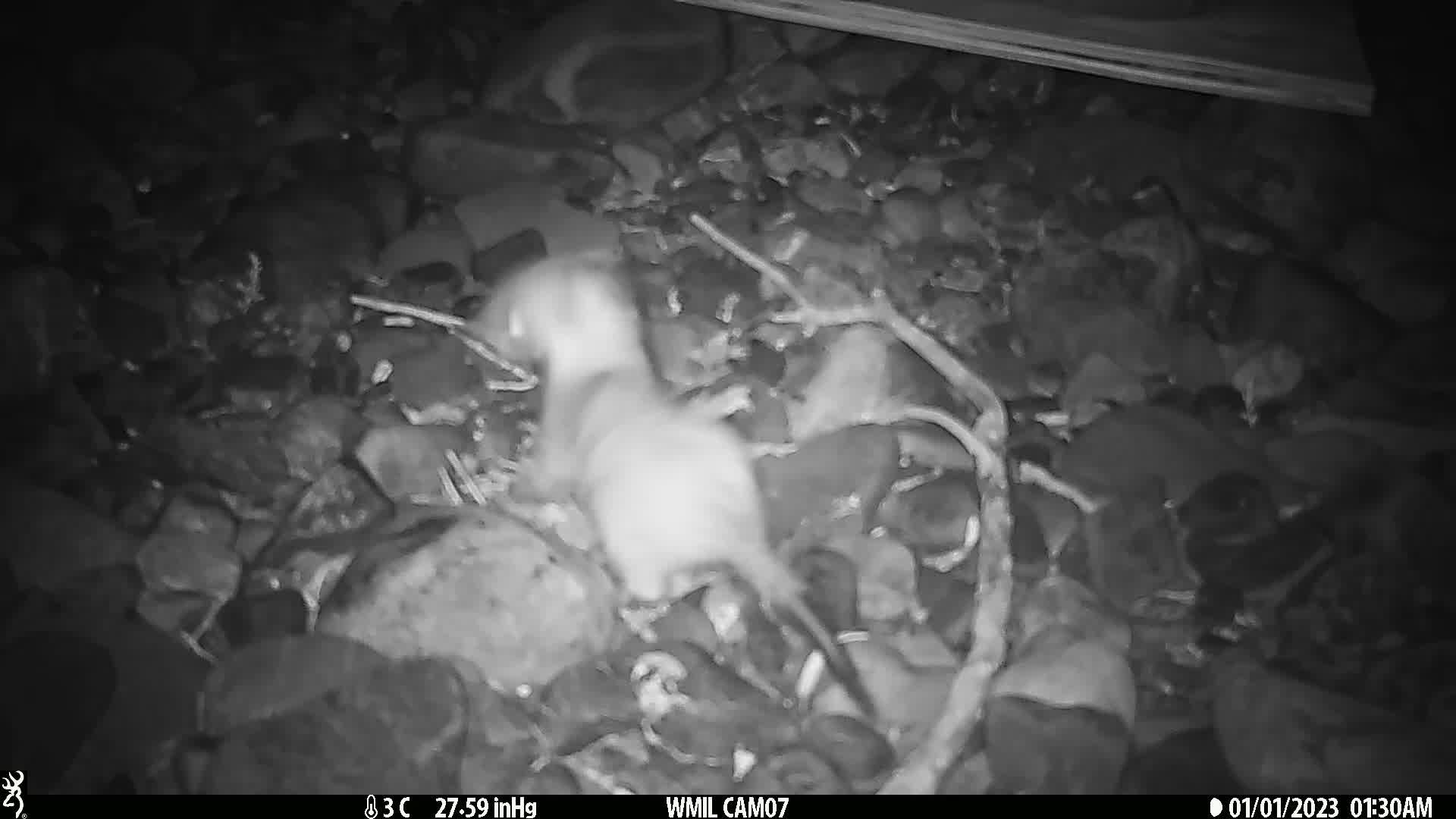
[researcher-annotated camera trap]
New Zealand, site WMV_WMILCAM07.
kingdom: Animalia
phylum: Chordata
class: Mammalia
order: Carnivora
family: Mustelidae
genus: Mustela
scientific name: Mustela erminea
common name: stoat